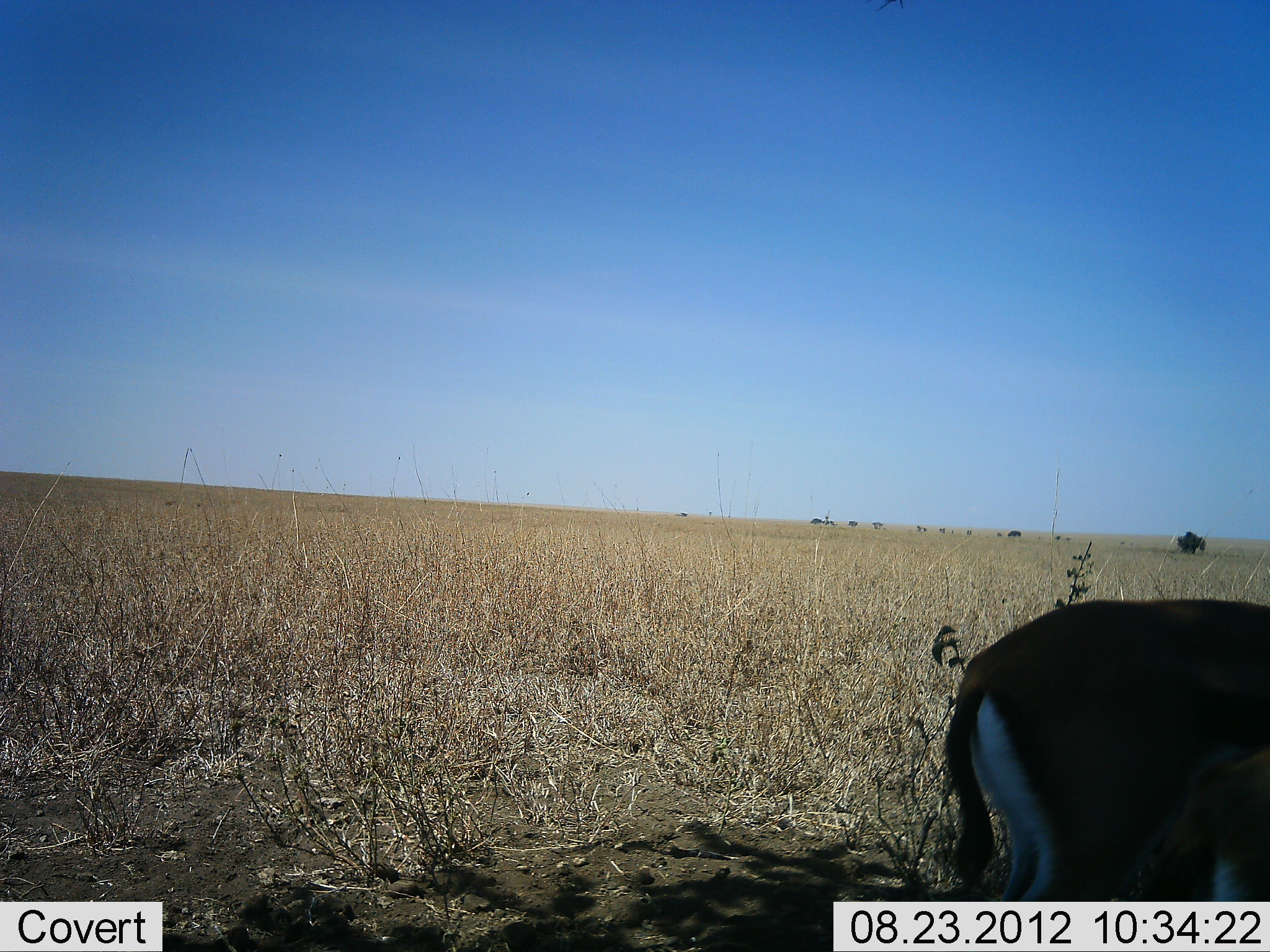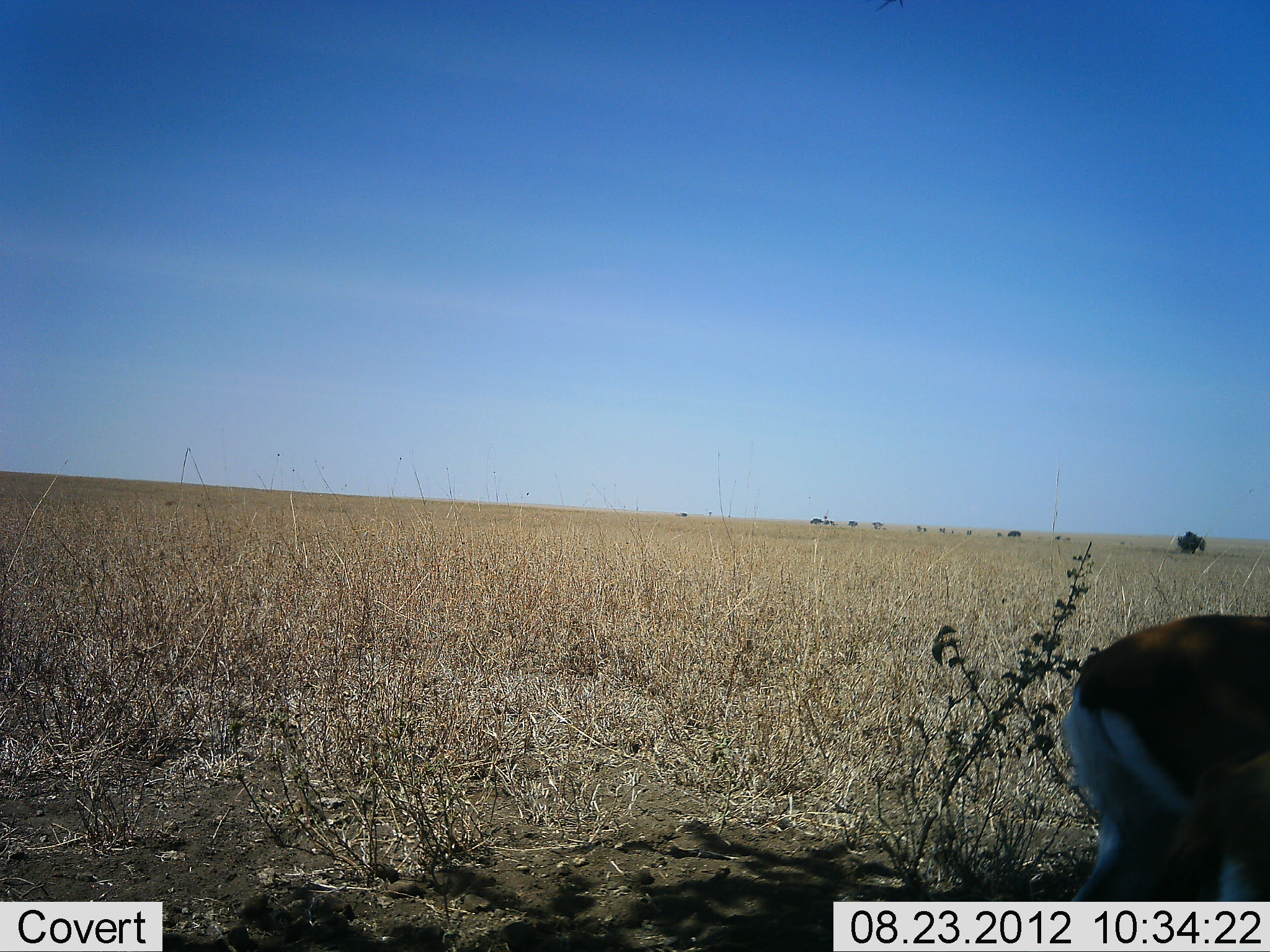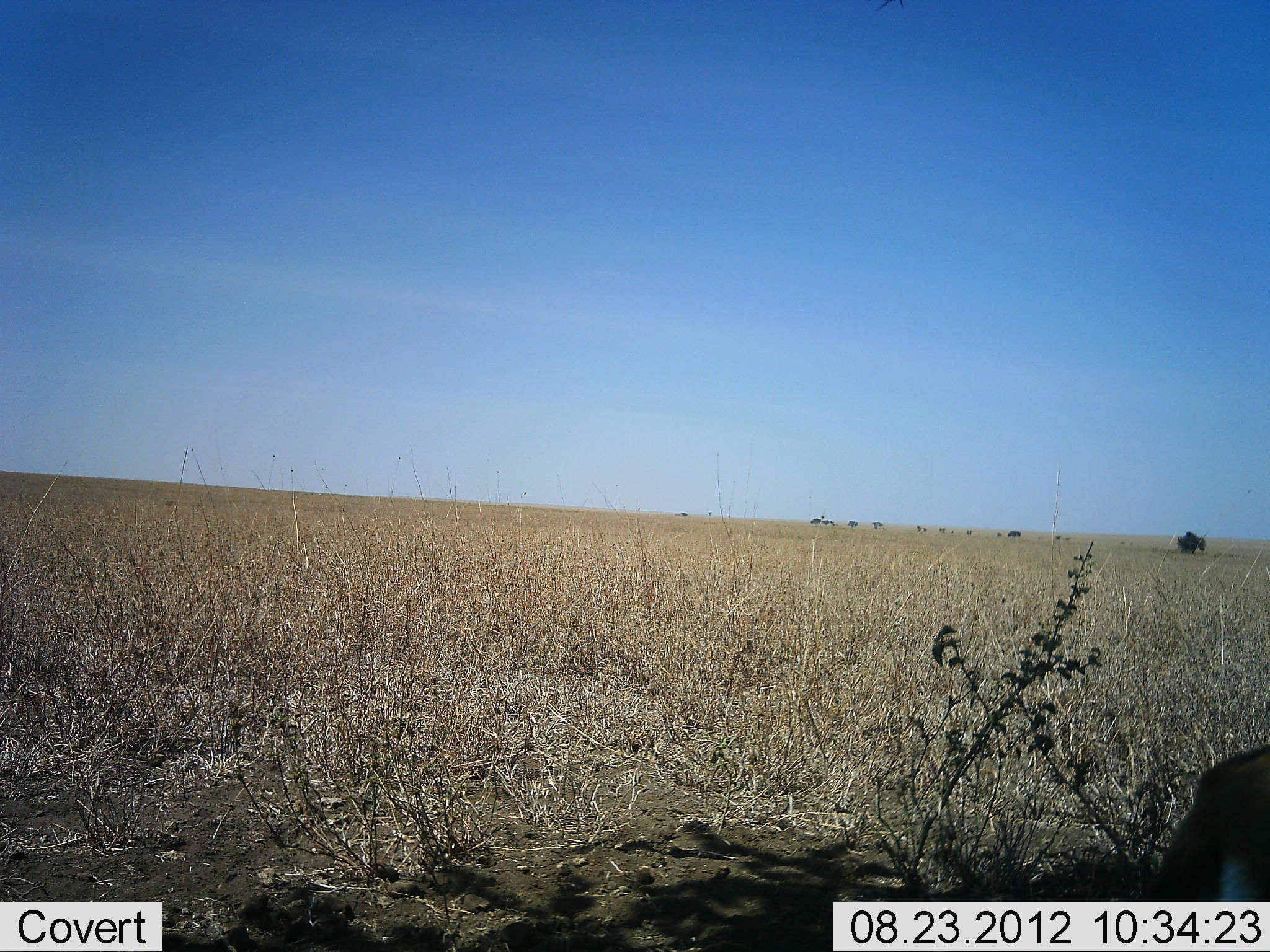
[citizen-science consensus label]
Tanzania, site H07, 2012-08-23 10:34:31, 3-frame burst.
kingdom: Animalia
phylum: Chordata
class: Mammalia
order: Artiodactyla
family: Bovidae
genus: Eudorcas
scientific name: Eudorcas thomsonii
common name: thomson's gazelle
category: gazellethomsons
Gazellethomsons (thomson's gazelle) (Eudorcas thomsonii), count 2. Behavior (volunteer vote fractions): standing 30%, resting 0%, moving 60%, interacting 0%. Young present (vote fraction): 0%. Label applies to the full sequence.